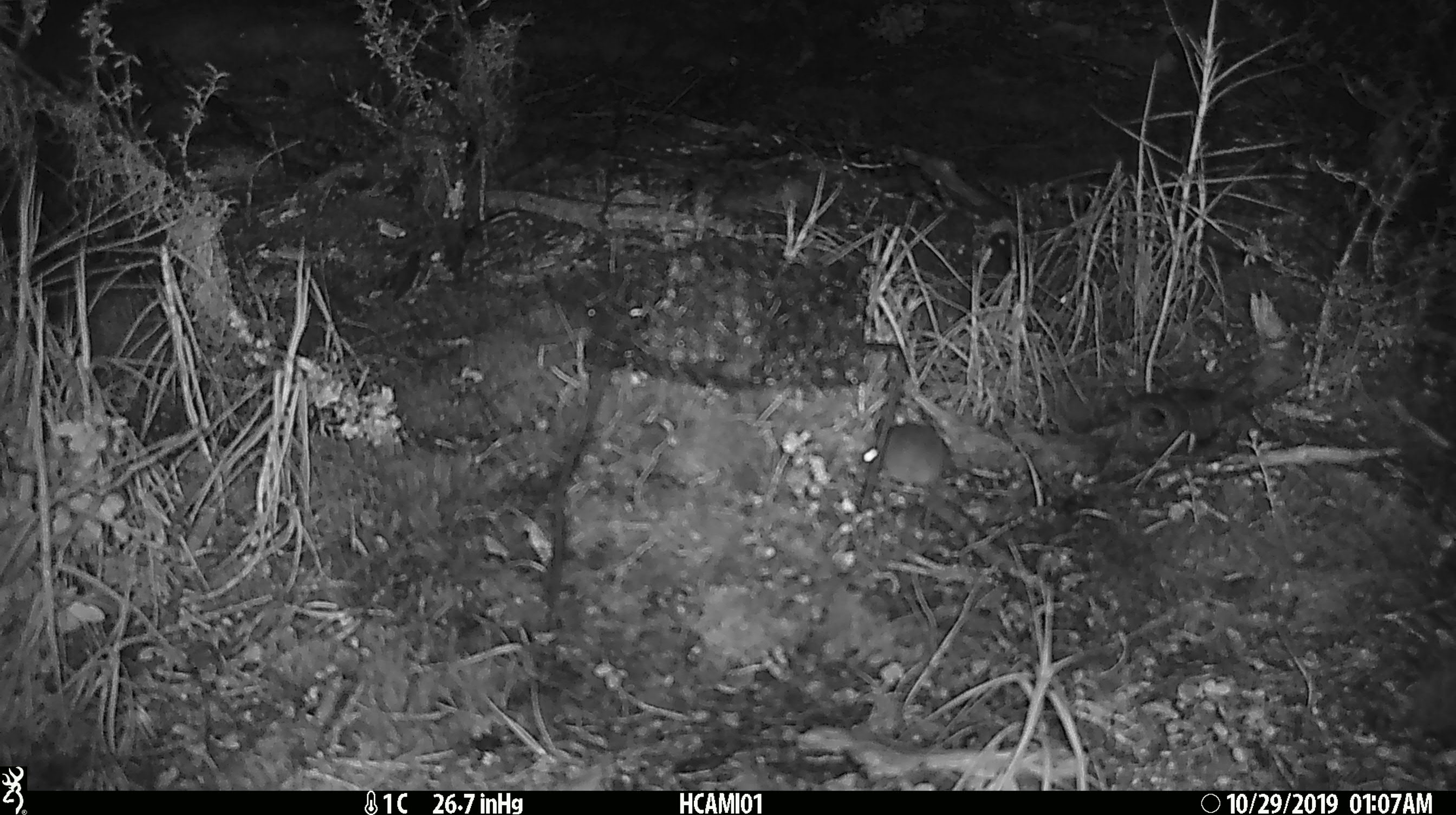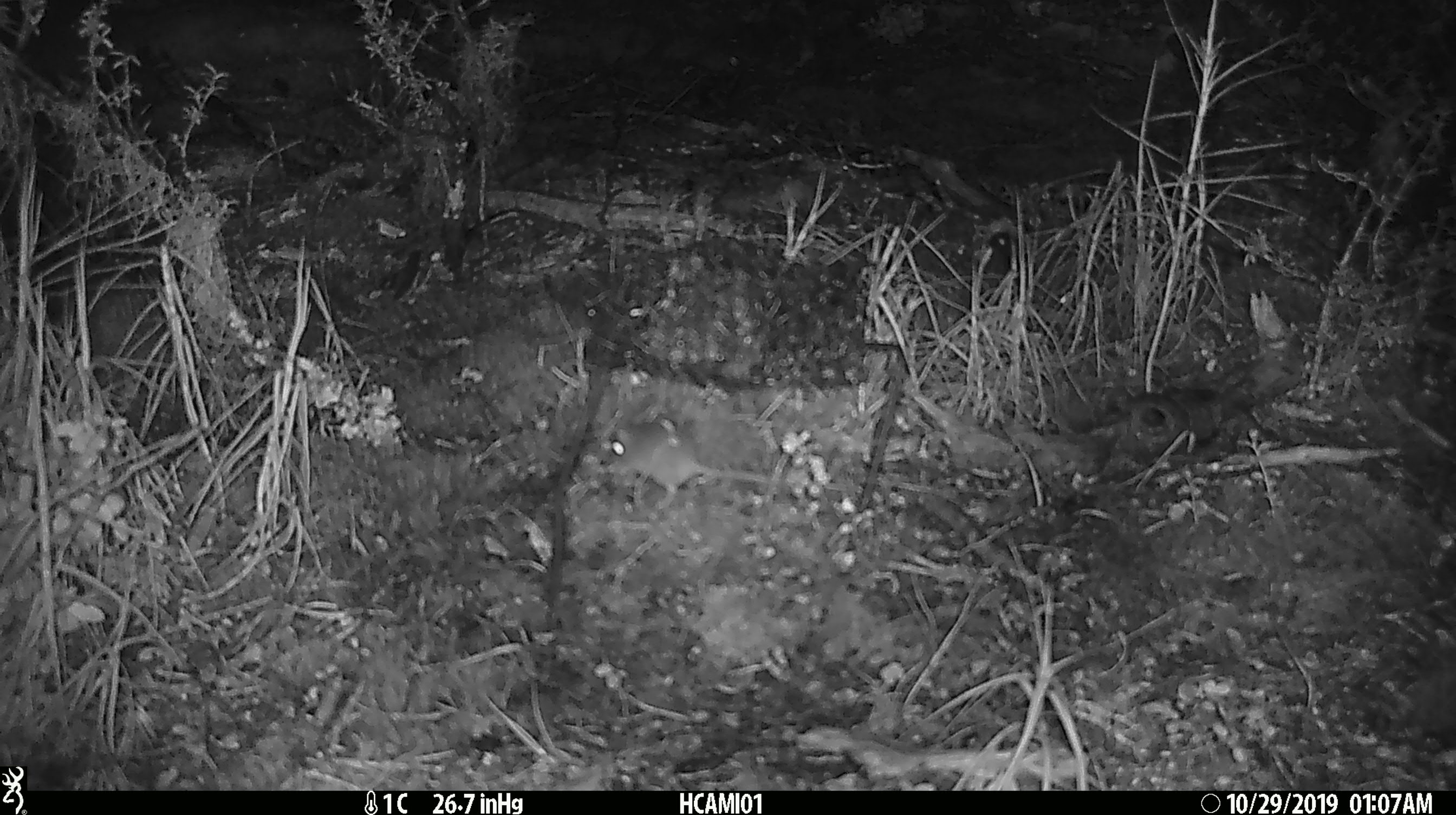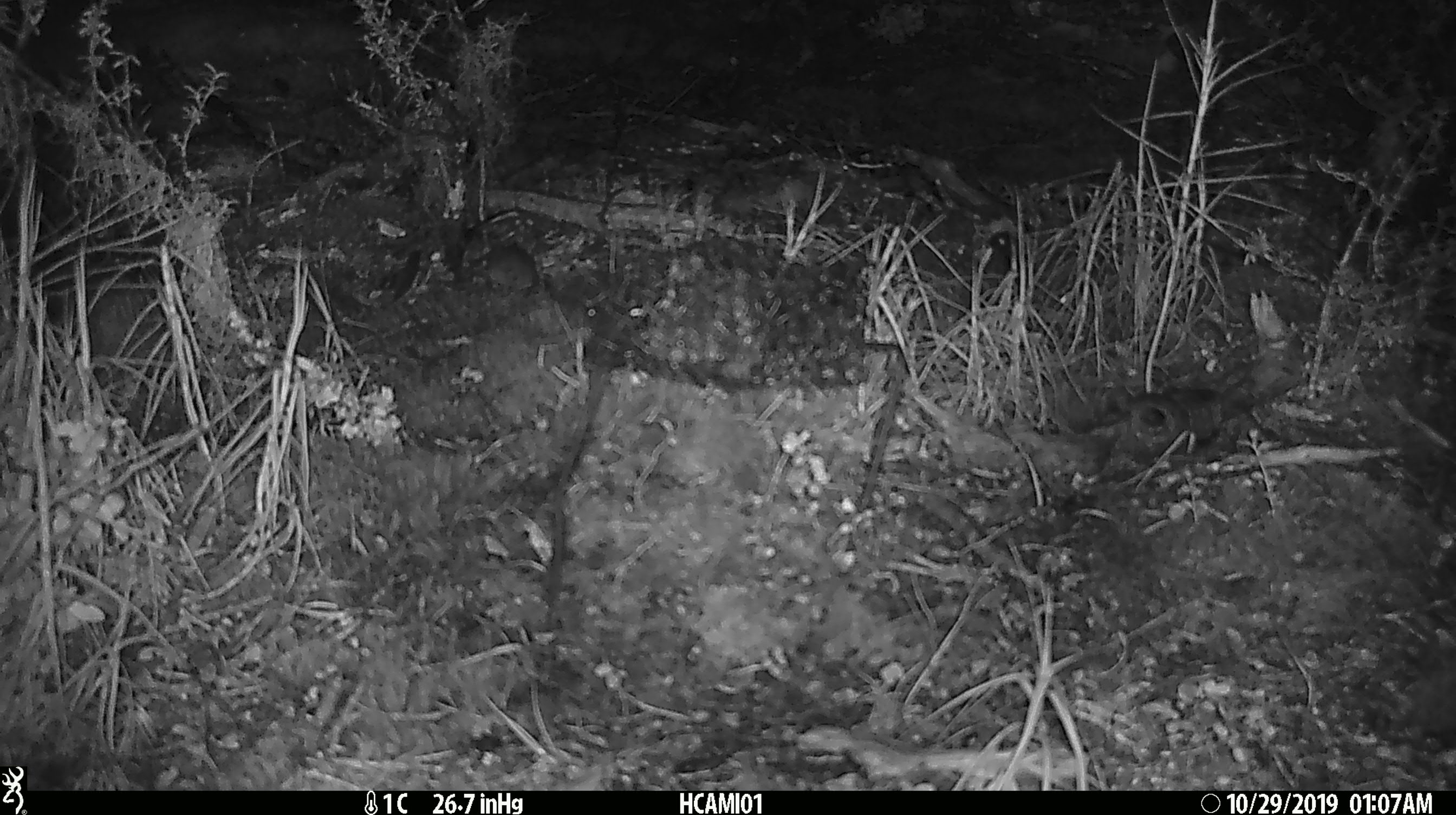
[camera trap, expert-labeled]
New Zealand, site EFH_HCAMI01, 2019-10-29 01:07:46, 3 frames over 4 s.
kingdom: Animalia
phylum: Chordata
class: Mammalia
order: Rodentia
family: Muridae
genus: Mus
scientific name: Mus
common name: mouse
Mouse (Mus).